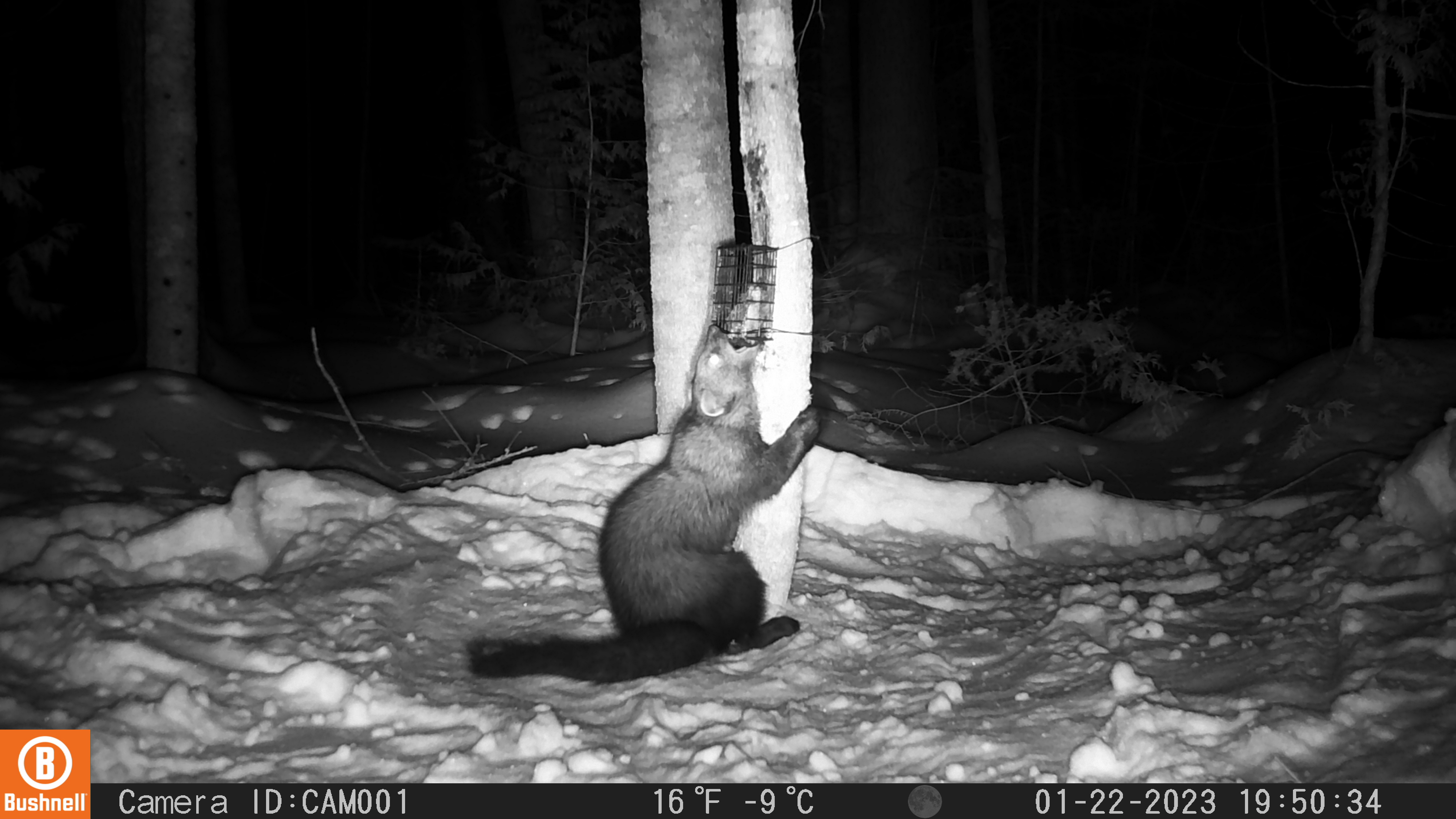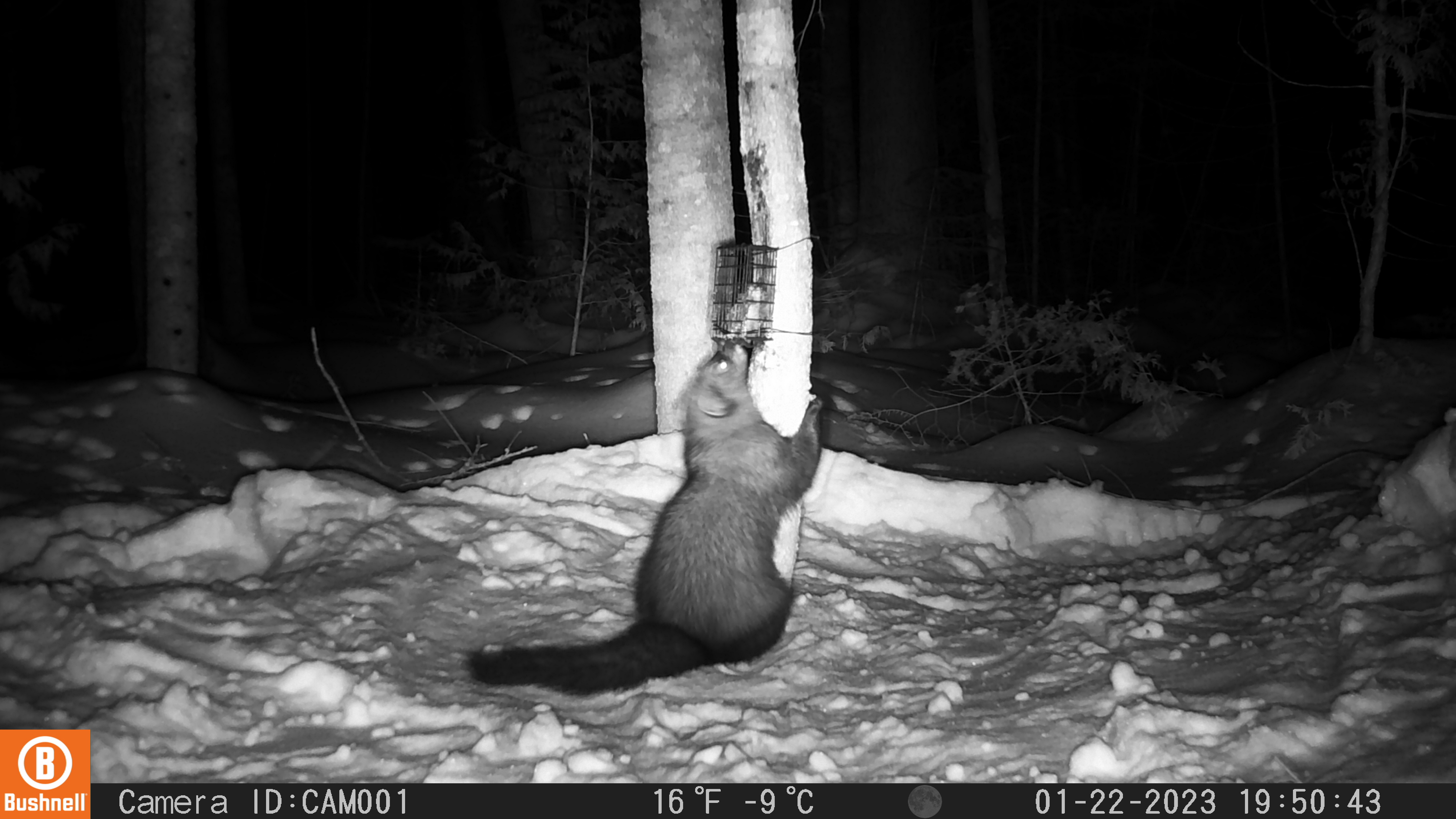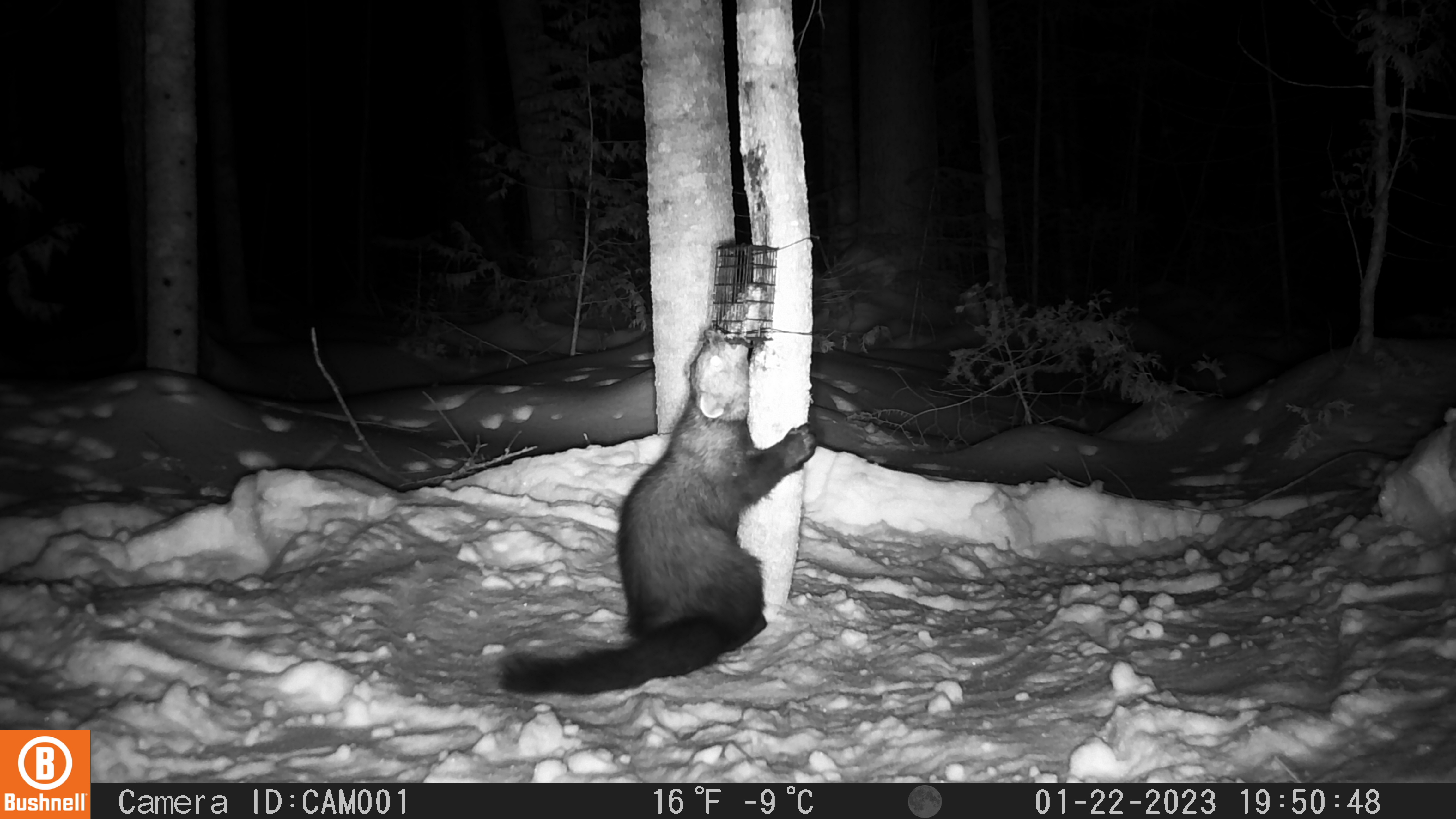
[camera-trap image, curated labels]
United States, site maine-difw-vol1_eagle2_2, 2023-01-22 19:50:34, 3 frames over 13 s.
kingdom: Animalia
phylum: Chordata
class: Mammalia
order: Carnivora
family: Mustelidae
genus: Pekania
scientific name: Pekania pennanti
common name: fisher